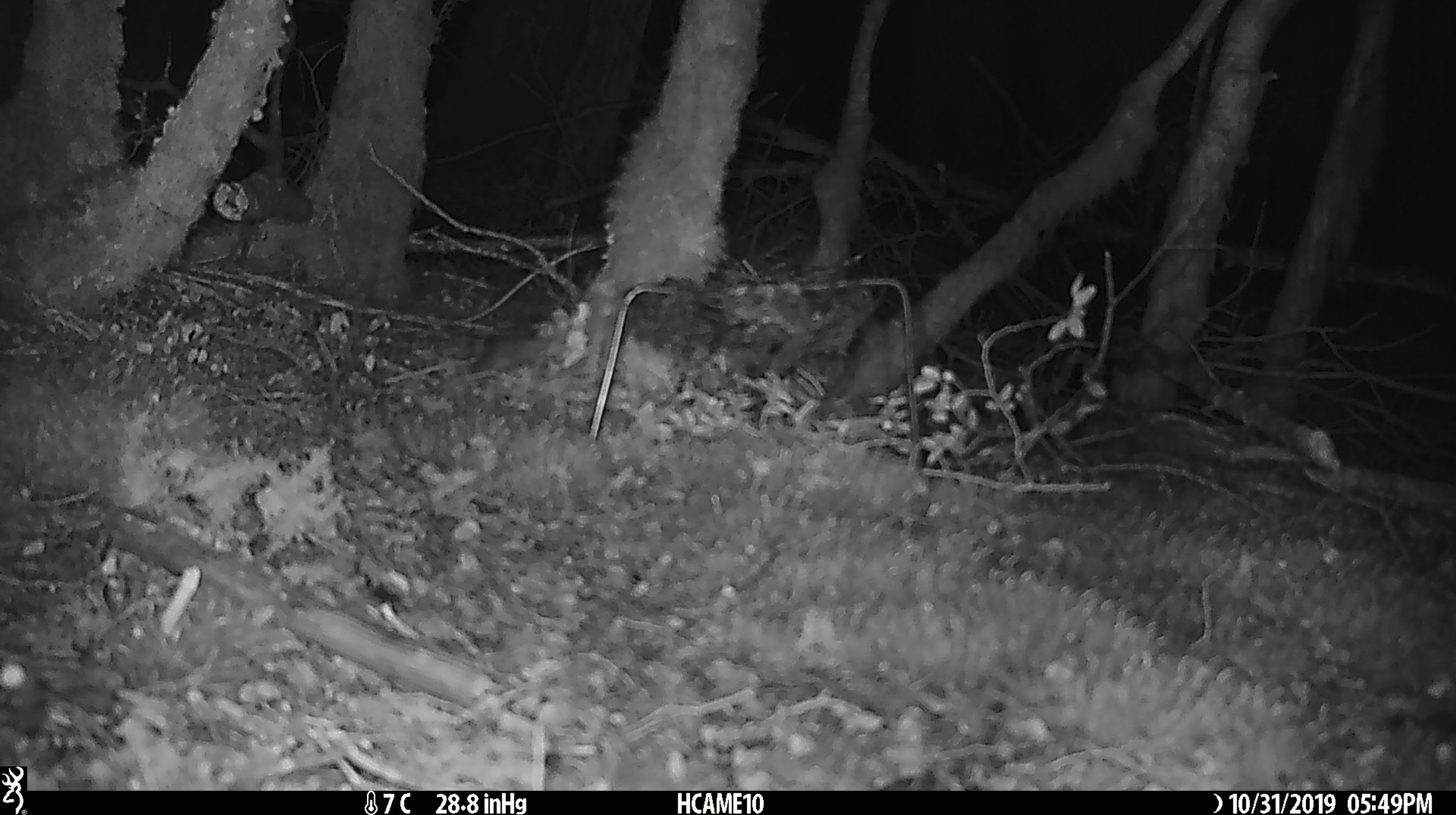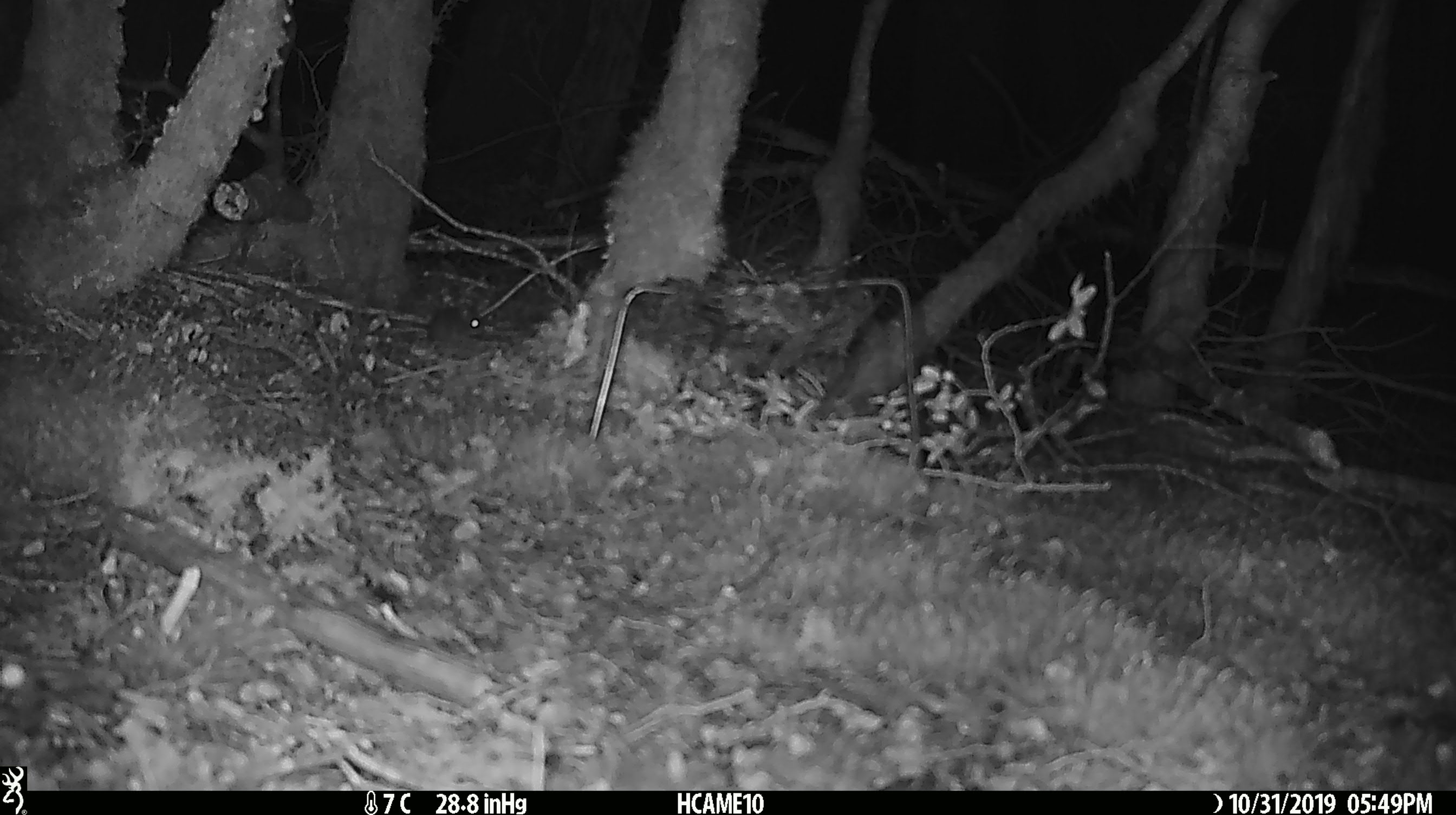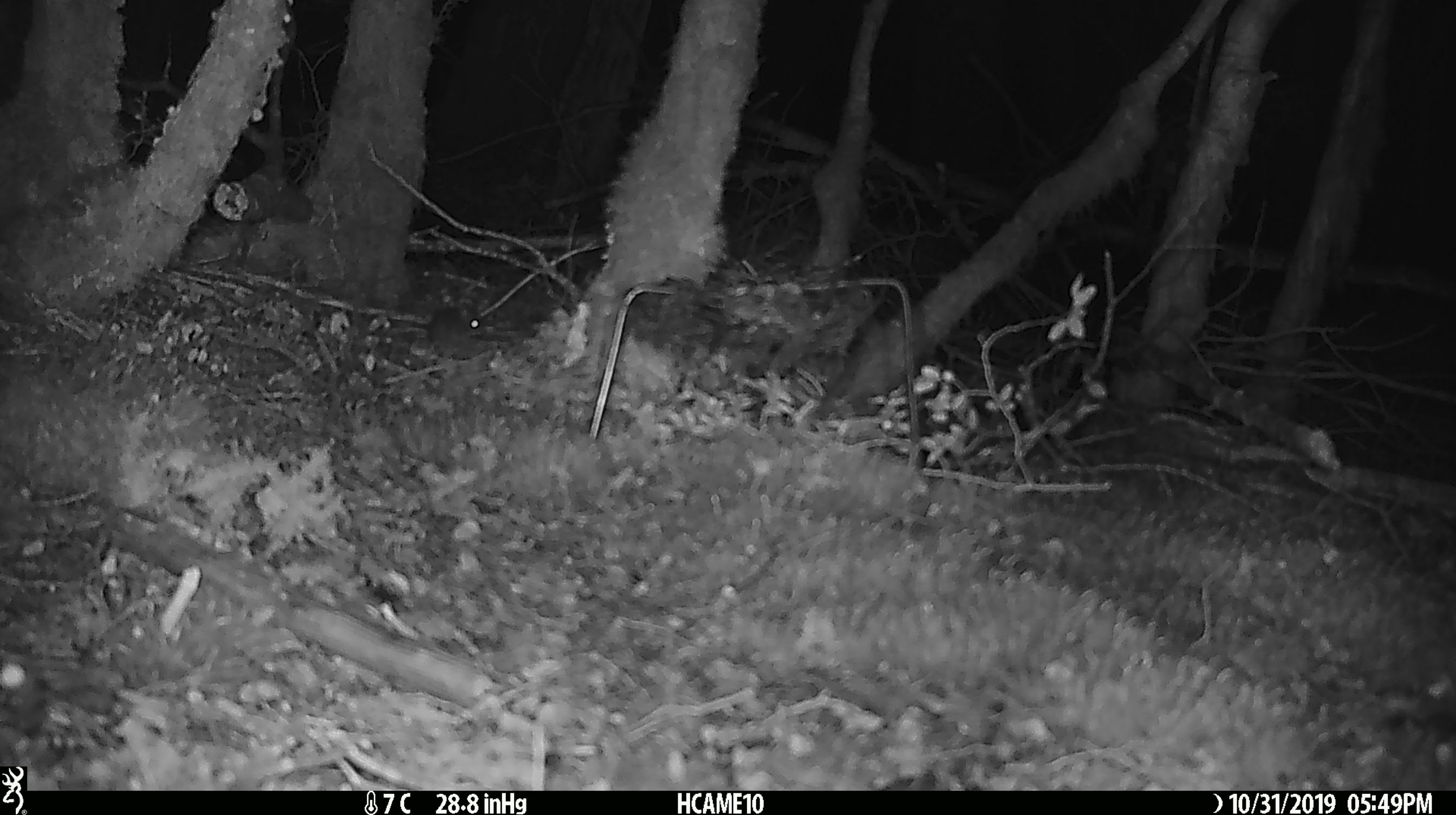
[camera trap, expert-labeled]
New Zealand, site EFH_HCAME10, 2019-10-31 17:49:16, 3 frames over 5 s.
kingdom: Animalia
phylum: Chordata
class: Mammalia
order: Rodentia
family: Muridae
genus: Mus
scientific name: Mus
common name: mouse